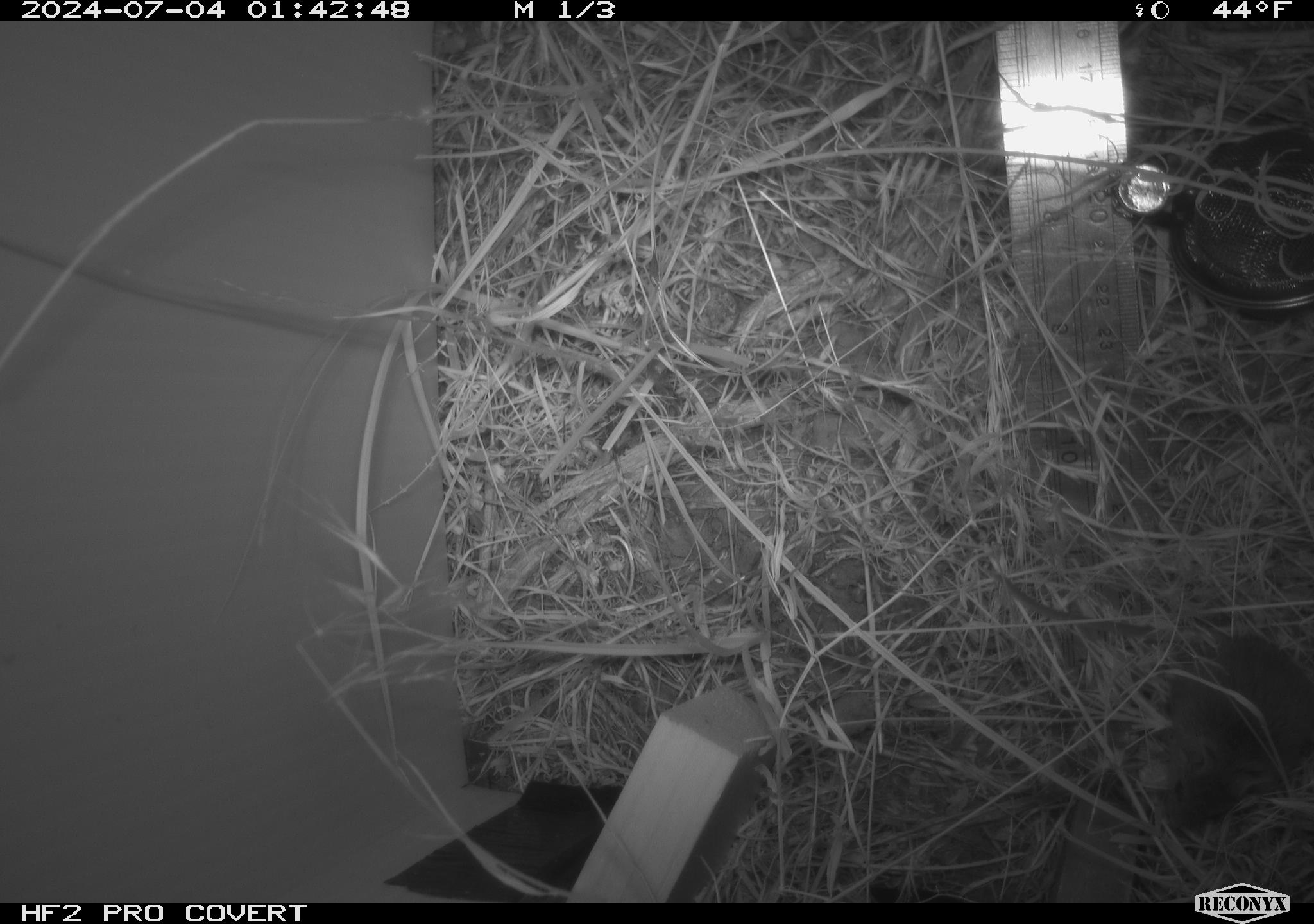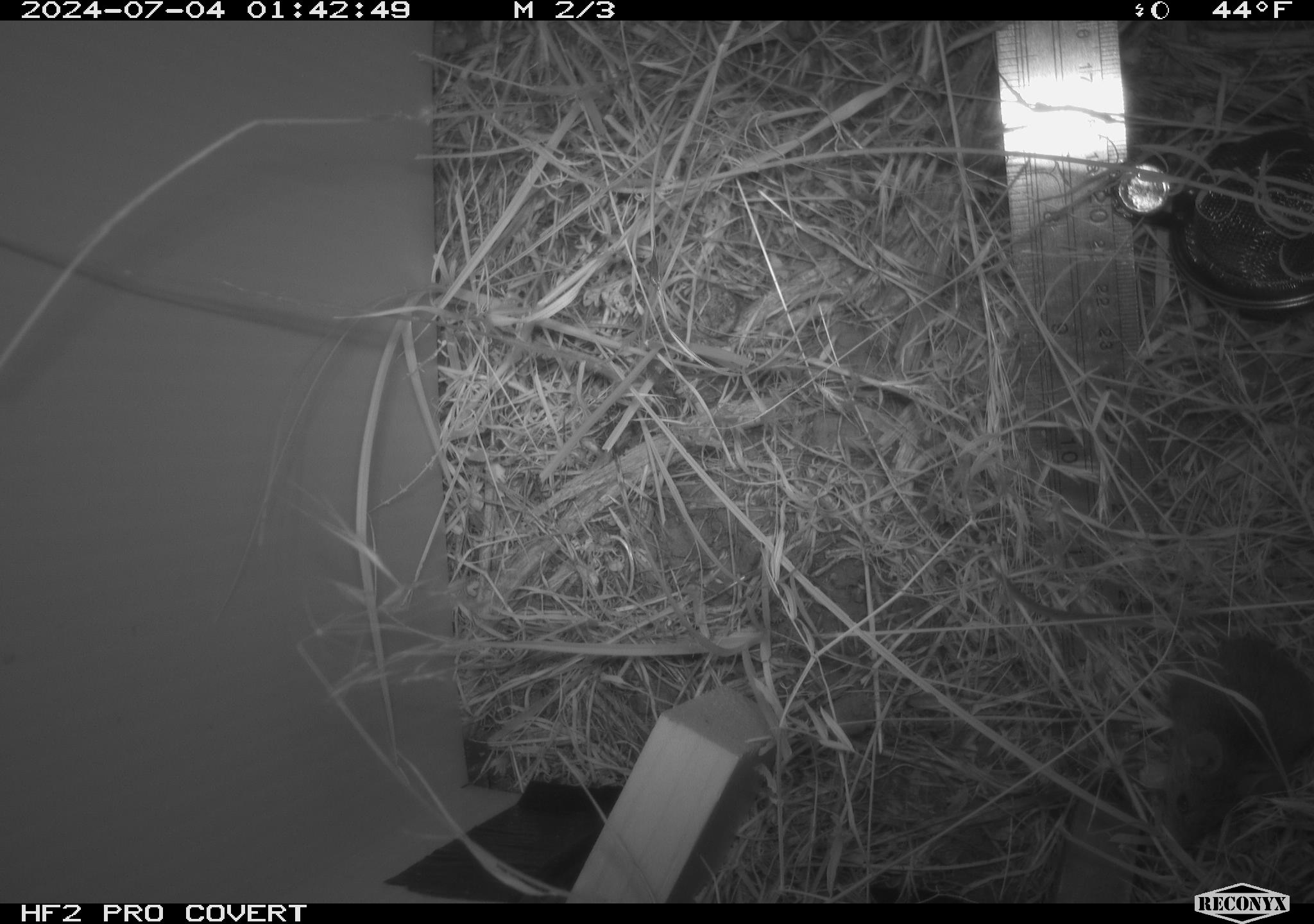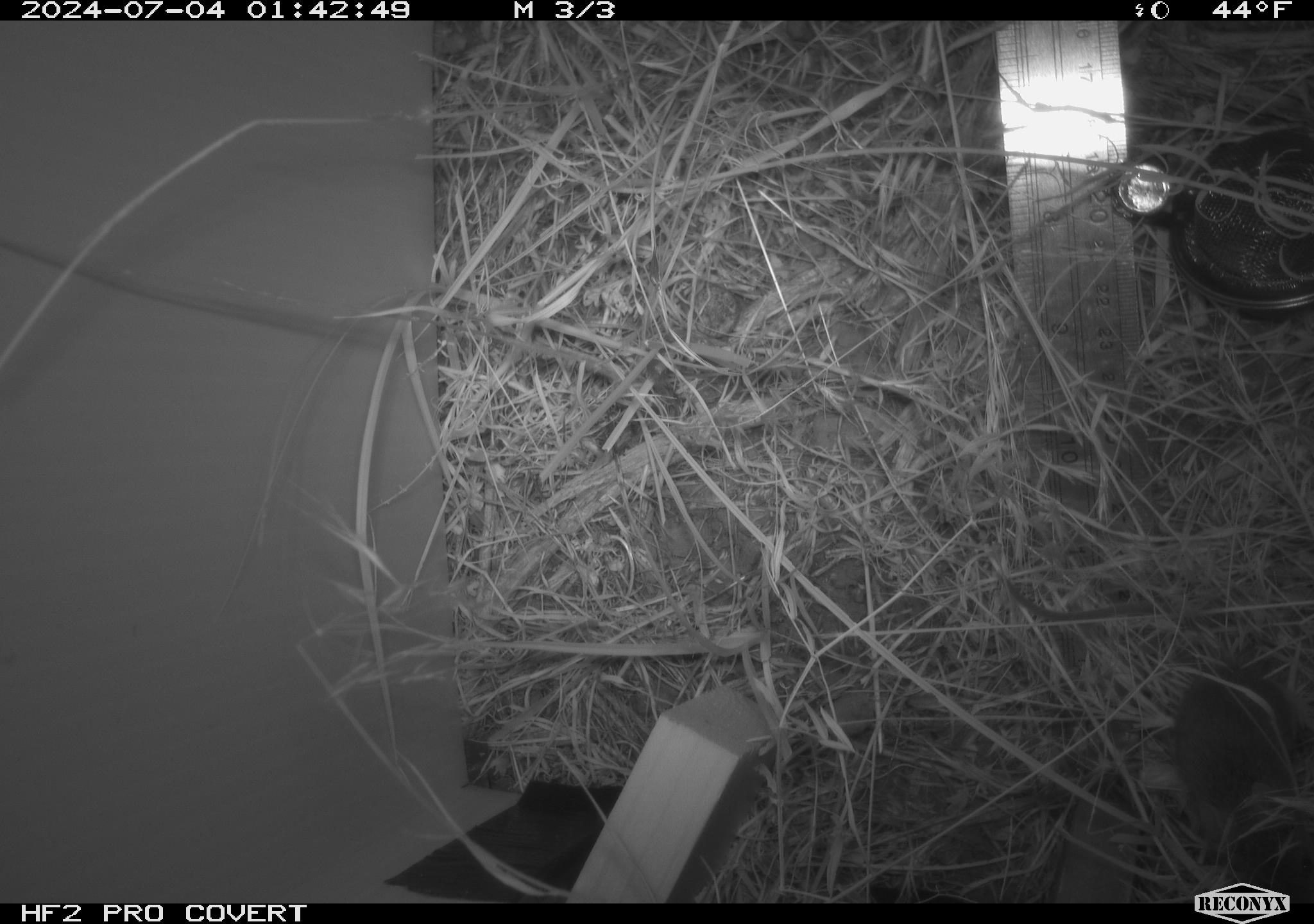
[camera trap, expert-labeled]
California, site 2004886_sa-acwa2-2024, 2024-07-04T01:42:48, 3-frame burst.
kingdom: Animalia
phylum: Chordata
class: Mammalia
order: Rodentia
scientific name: Rodentia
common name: mouse species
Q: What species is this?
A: Mouse species (Rodentia).